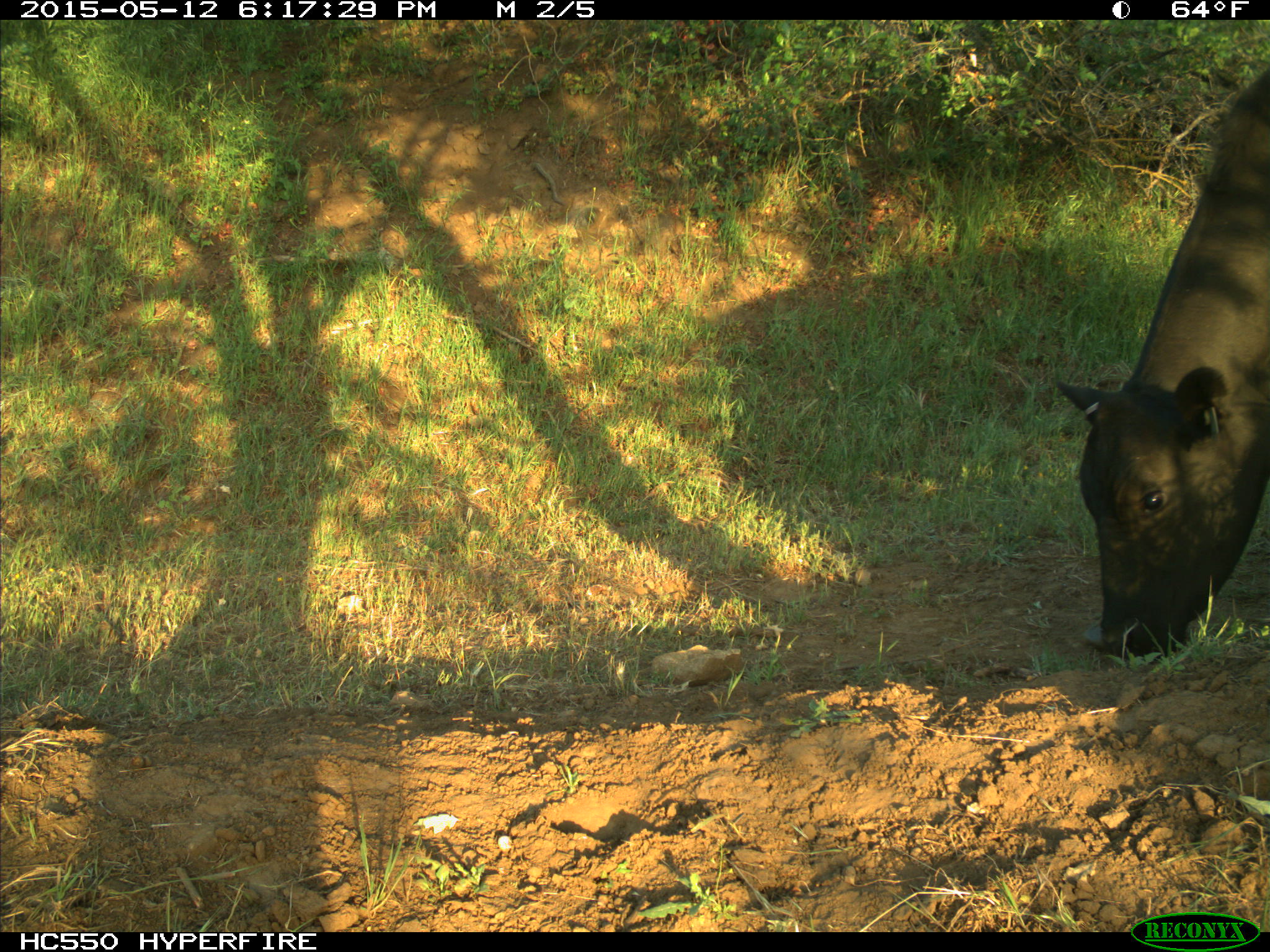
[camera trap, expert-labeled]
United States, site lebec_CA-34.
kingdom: Animalia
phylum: Chordata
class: Mammalia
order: Artiodactyla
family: Bovidae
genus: Bos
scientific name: Bos taurus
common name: domestic cow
Bos taurus (domestic cow).